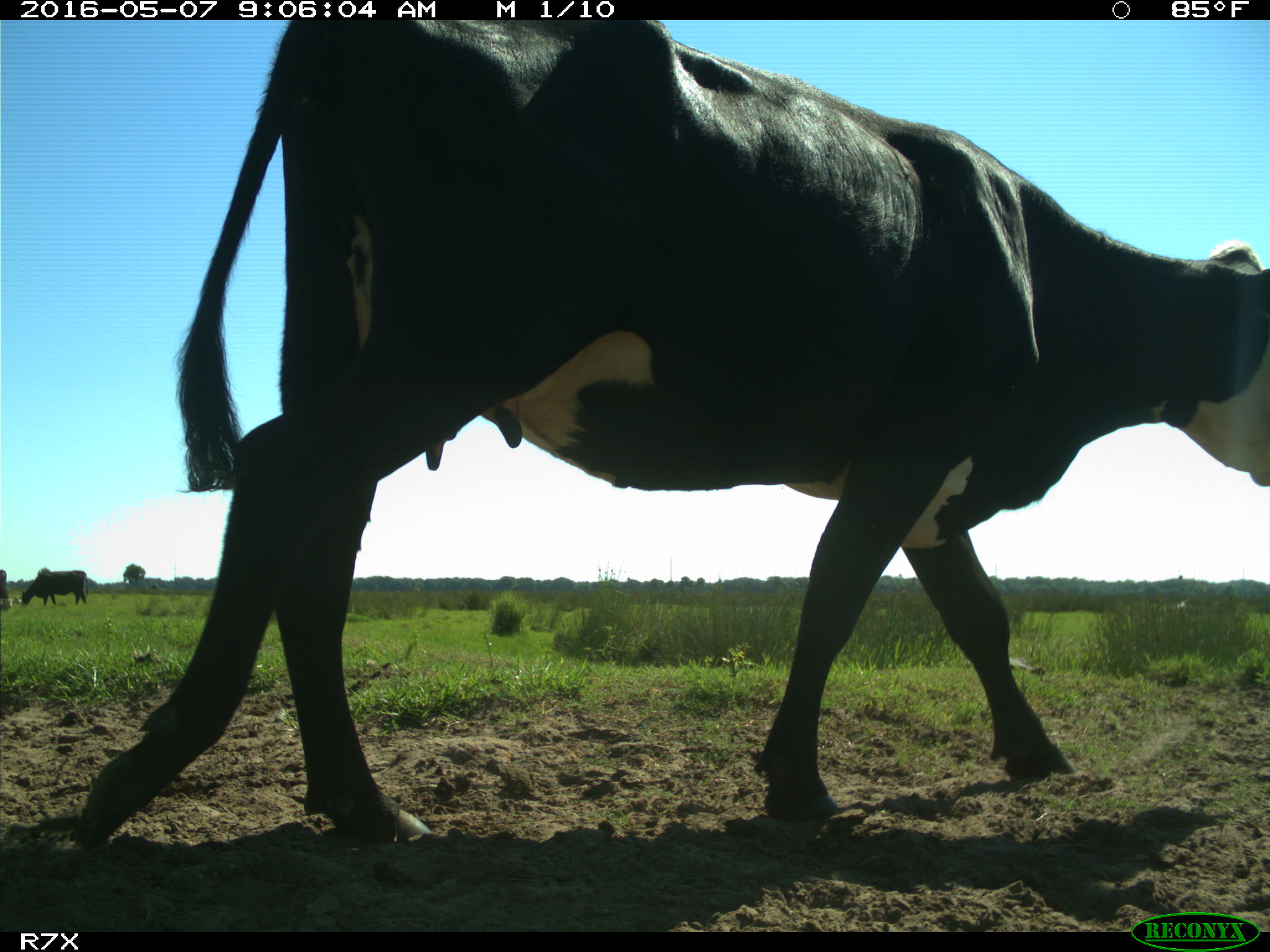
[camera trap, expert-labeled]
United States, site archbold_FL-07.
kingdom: Animalia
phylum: Chordata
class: Mammalia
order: Artiodactyla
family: Bovidae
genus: Bos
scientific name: Bos taurus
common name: domestic cow